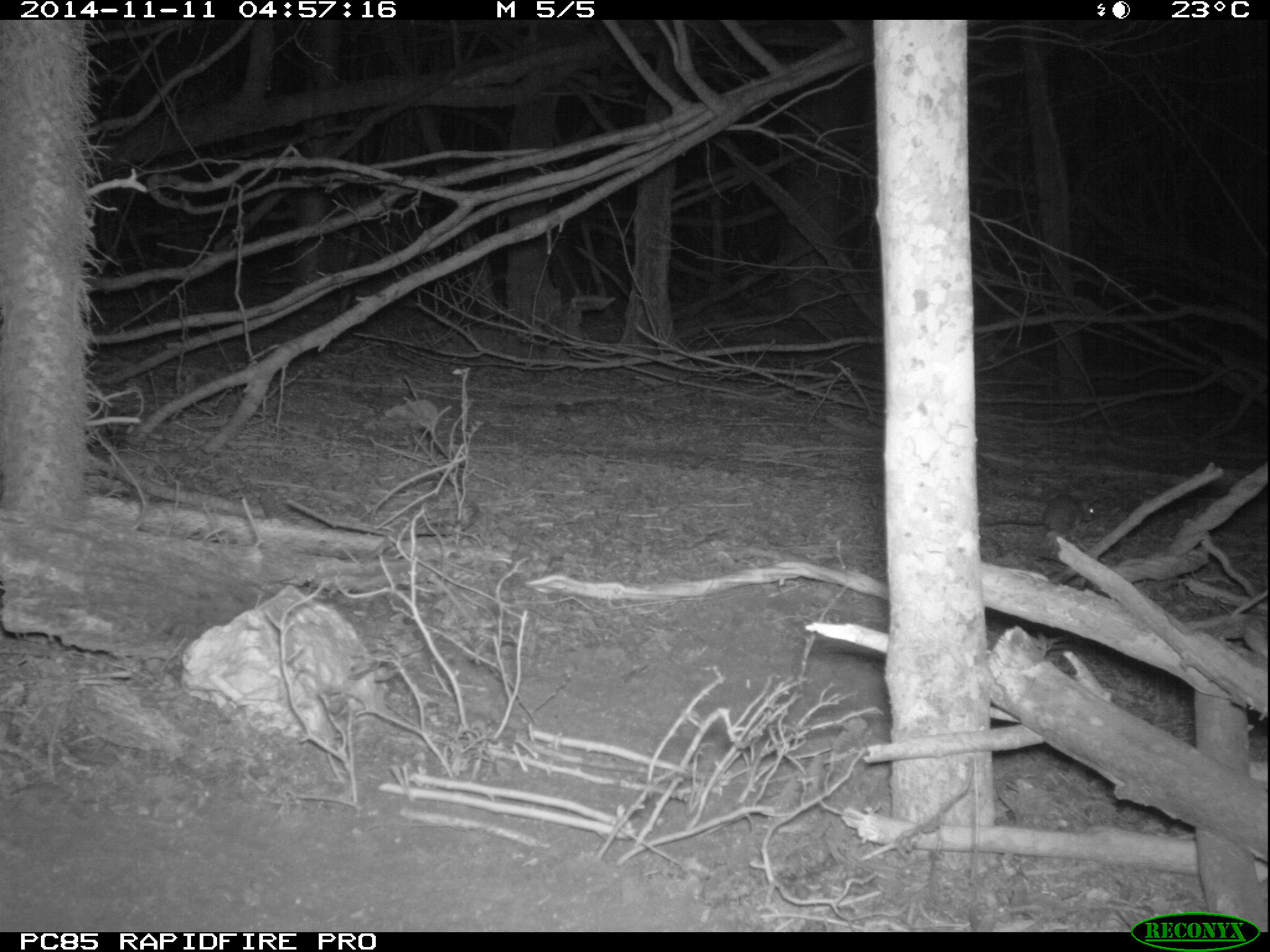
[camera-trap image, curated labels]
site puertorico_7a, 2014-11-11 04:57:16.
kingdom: Animalia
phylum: Chordata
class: Mammalia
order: Rodentia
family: Muridae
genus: Rattus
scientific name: Rattus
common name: rat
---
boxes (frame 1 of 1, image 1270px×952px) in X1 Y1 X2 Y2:
rat: 979 493 1102 542